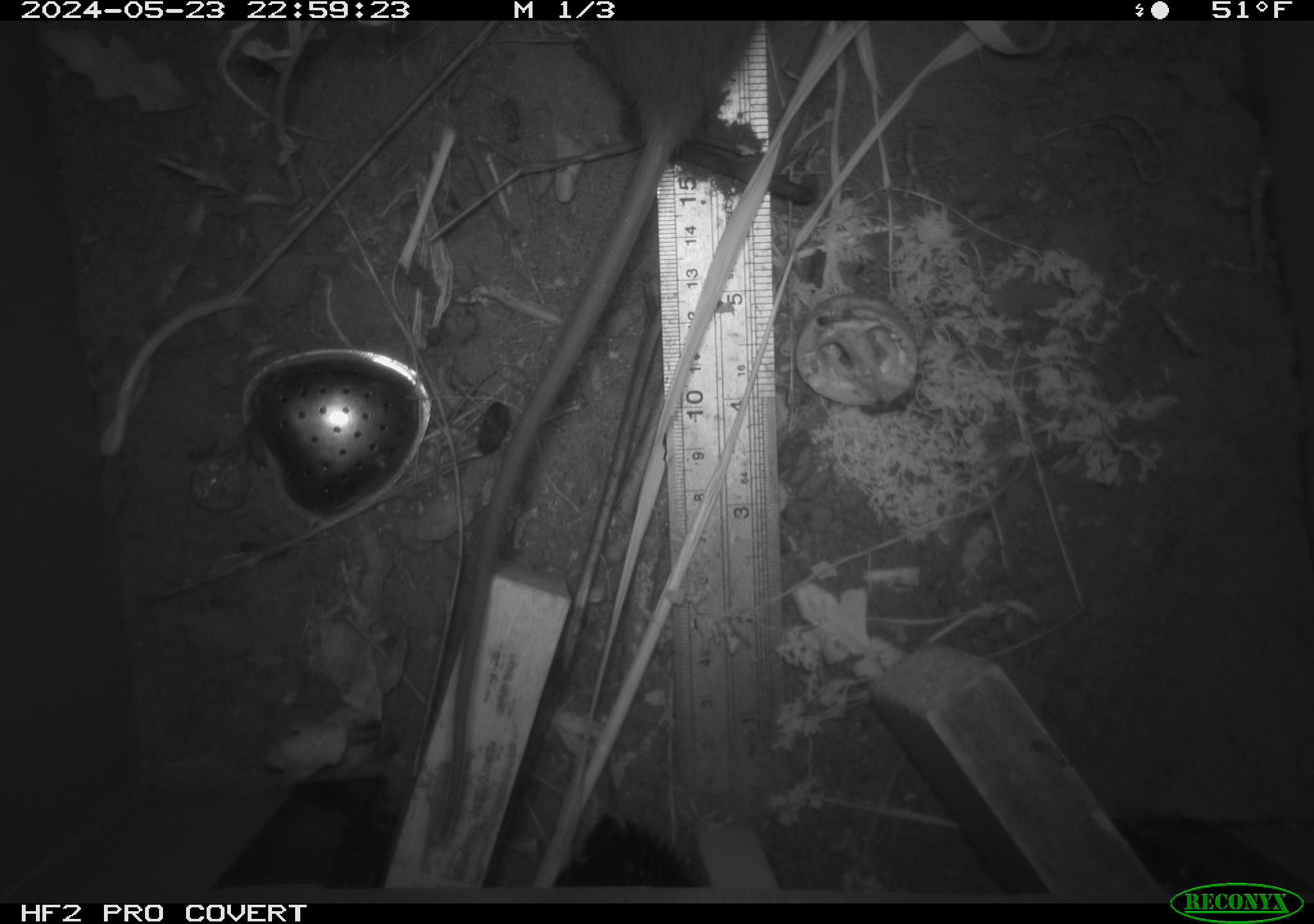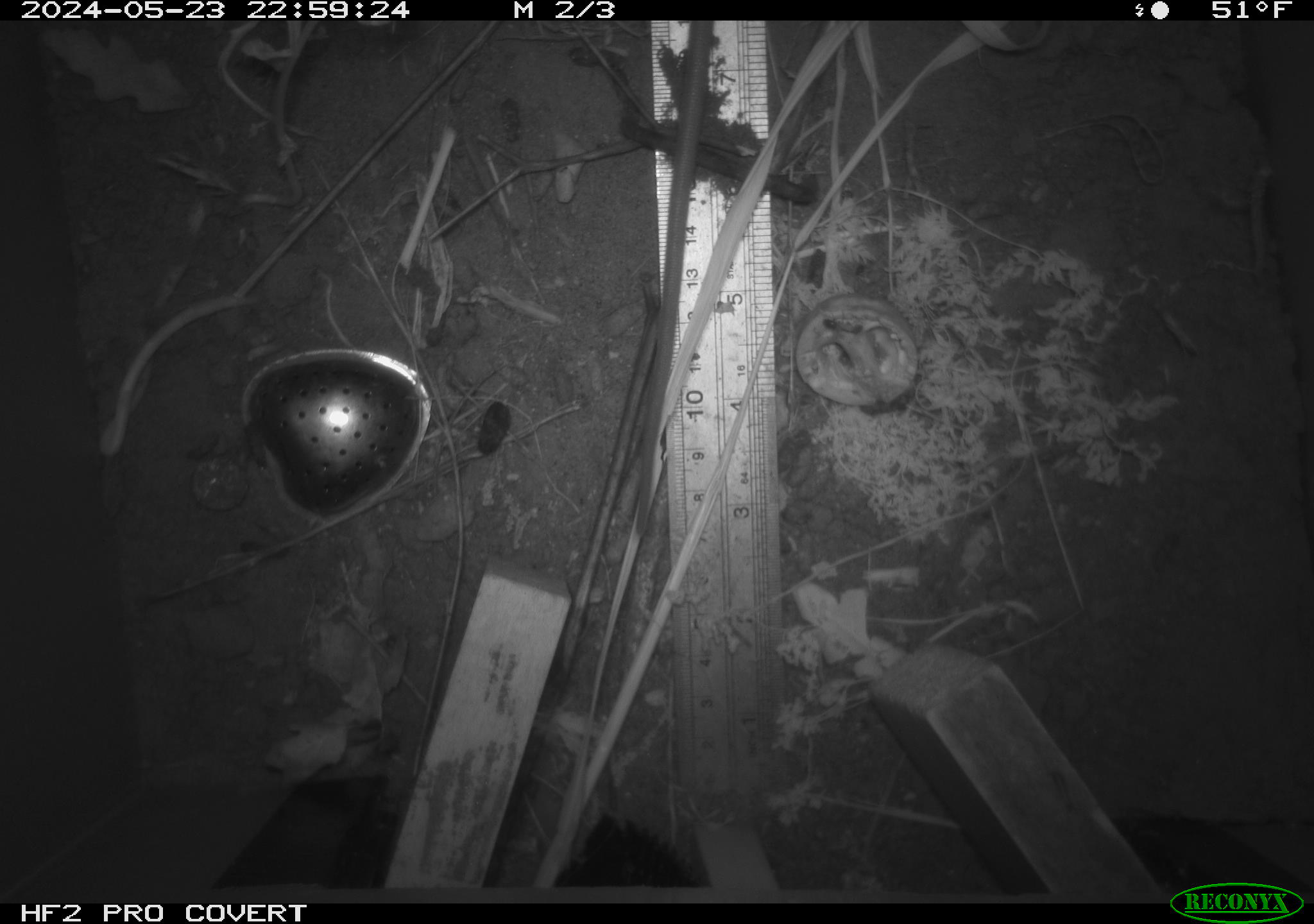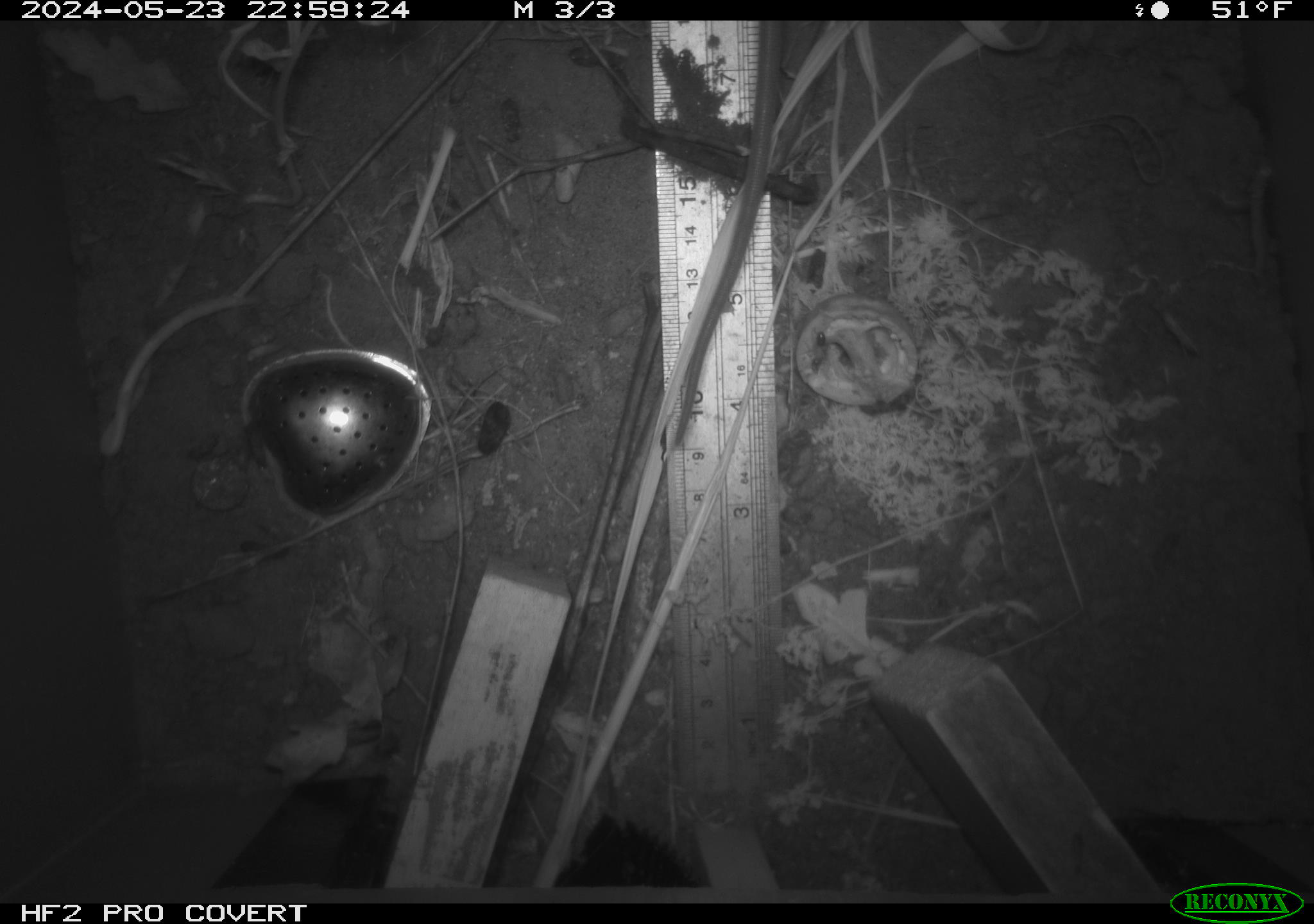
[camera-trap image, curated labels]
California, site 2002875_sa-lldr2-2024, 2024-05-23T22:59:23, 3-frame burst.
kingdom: Animalia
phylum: Chordata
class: Mammalia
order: Rodentia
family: Muridae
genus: Rattus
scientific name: Rattus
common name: rat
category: rattus species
Rattus species (rat) (Rattus).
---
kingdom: Animalia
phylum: Chordata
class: Mammalia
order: Rodentia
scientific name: Rodentia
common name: rodent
Rodent (Rodentia).